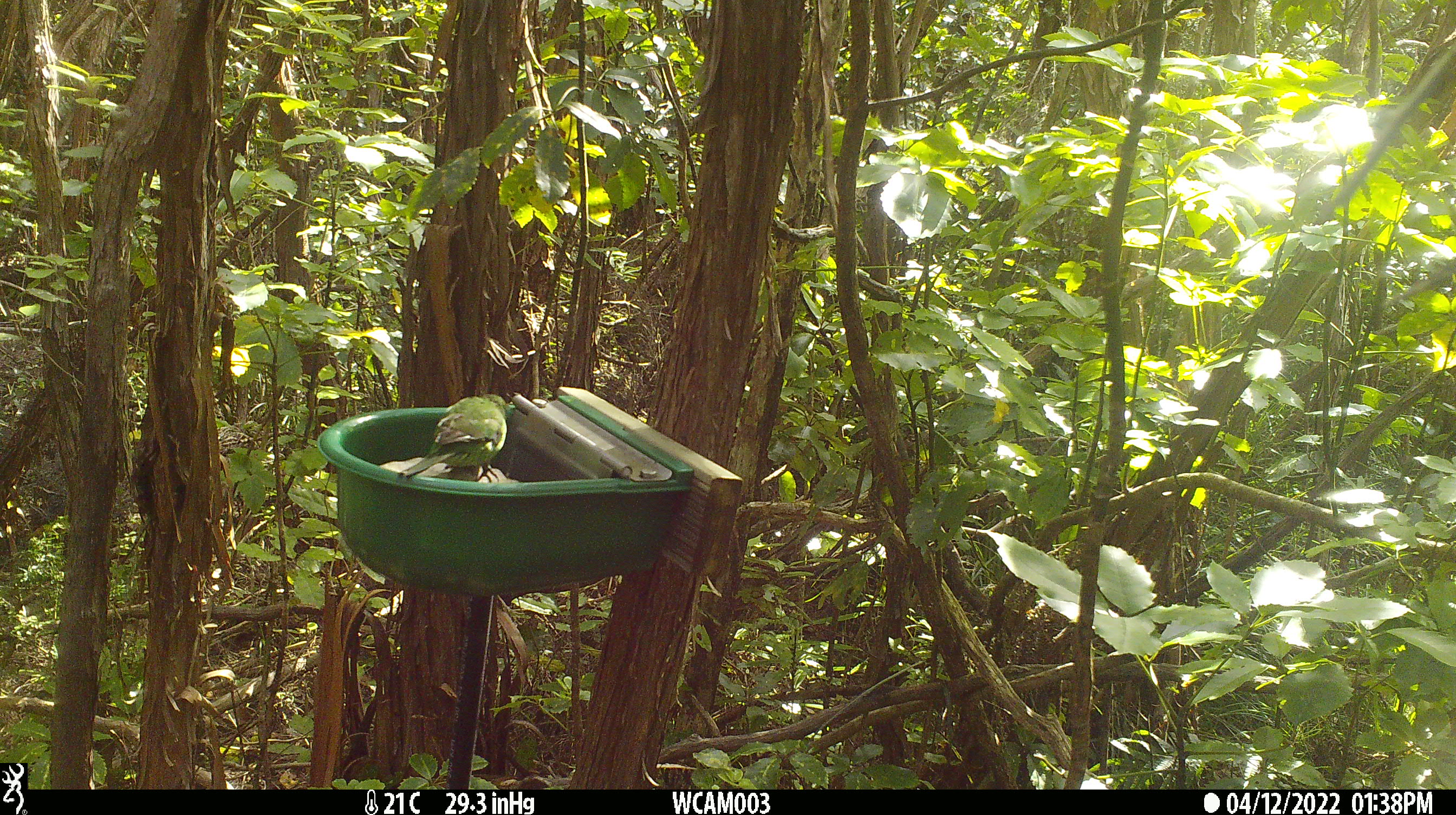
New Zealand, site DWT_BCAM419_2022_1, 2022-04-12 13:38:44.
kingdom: Animalia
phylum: Chordata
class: Aves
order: Psittaciformes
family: Psittaculidae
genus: Cyanoramphus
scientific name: Cyanoramphus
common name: parakeet